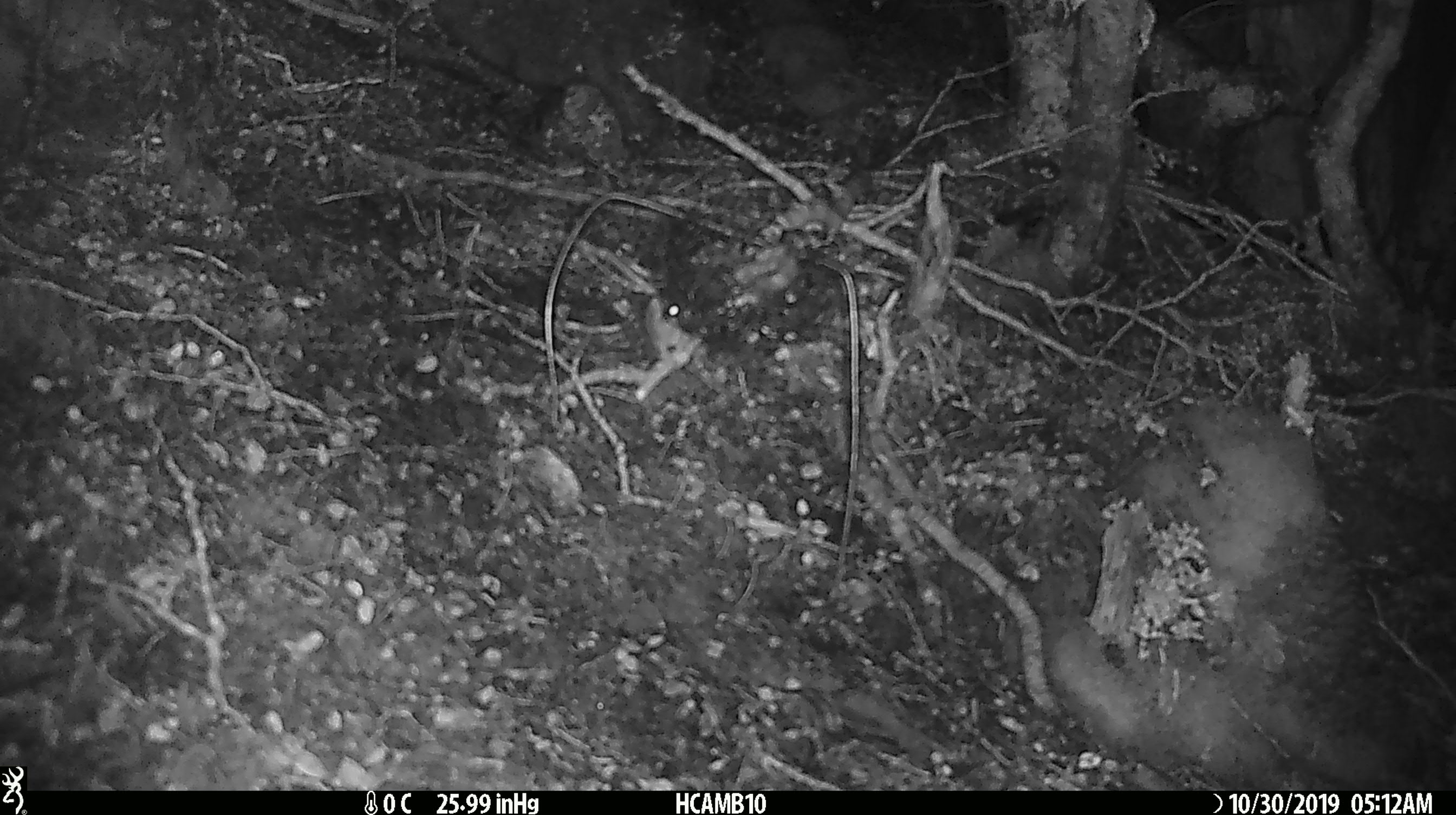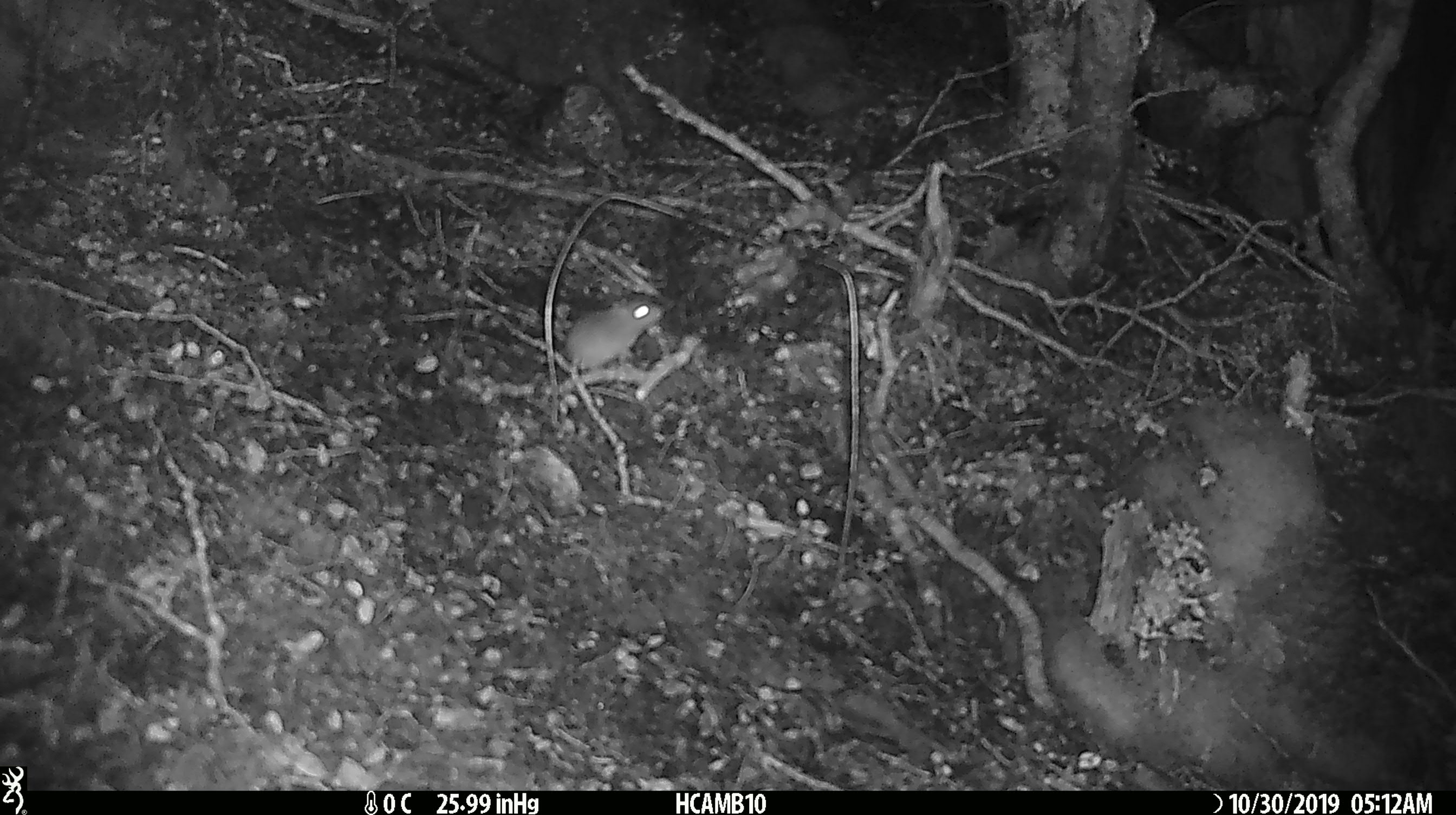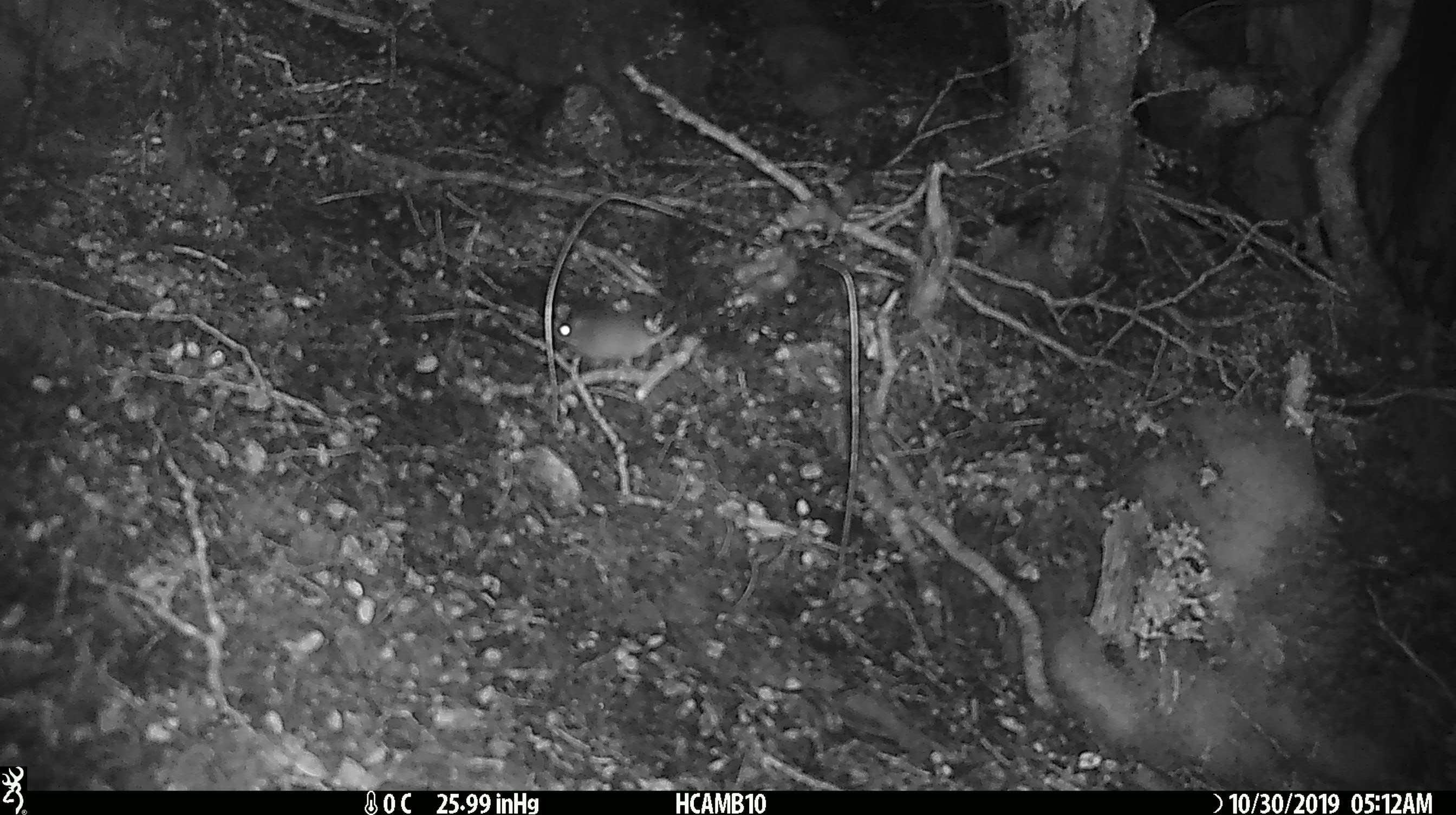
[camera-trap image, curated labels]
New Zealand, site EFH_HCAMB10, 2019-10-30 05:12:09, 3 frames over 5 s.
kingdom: Animalia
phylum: Chordata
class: Mammalia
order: Rodentia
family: Muridae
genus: Mus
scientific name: Mus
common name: mouse